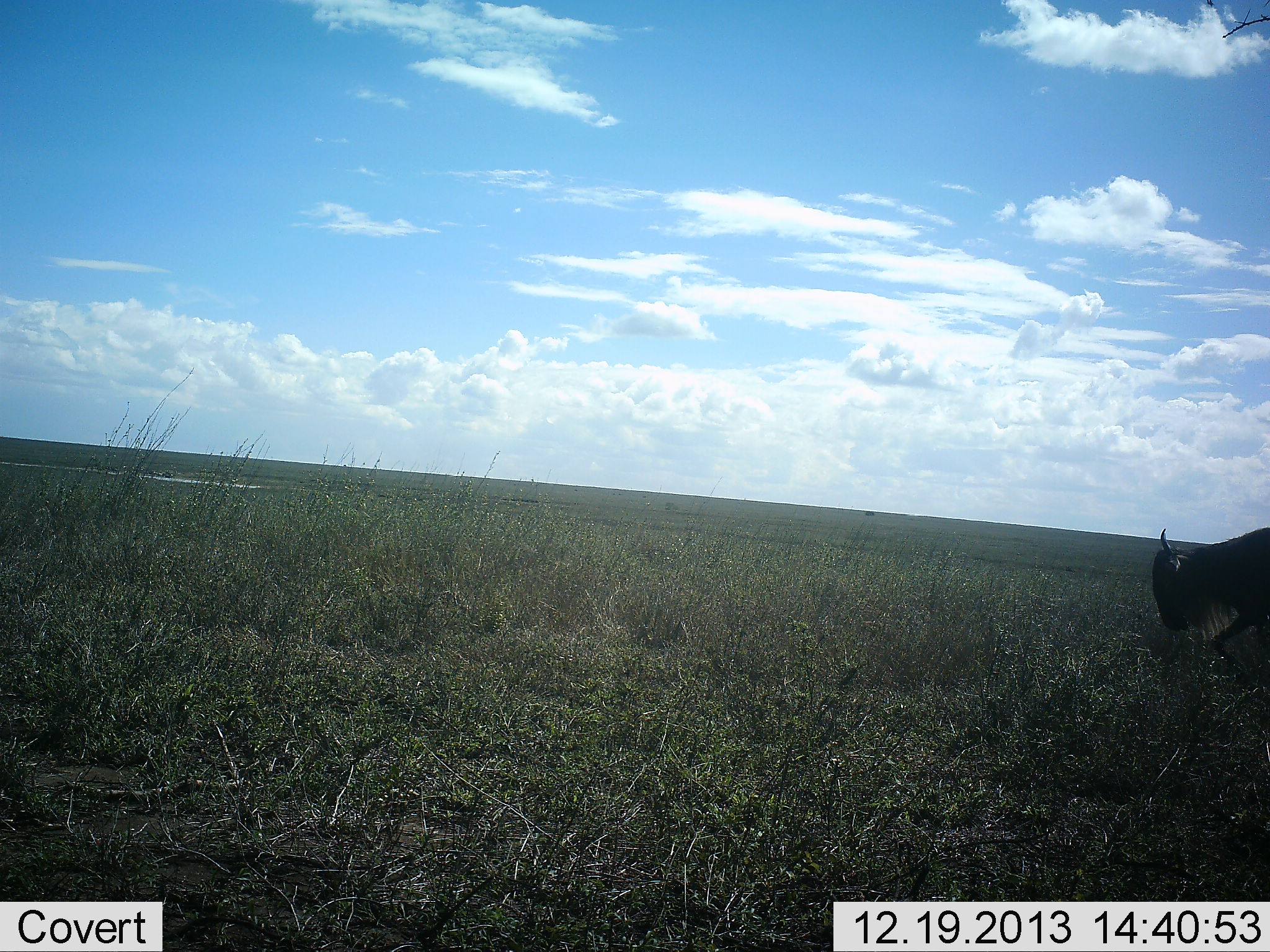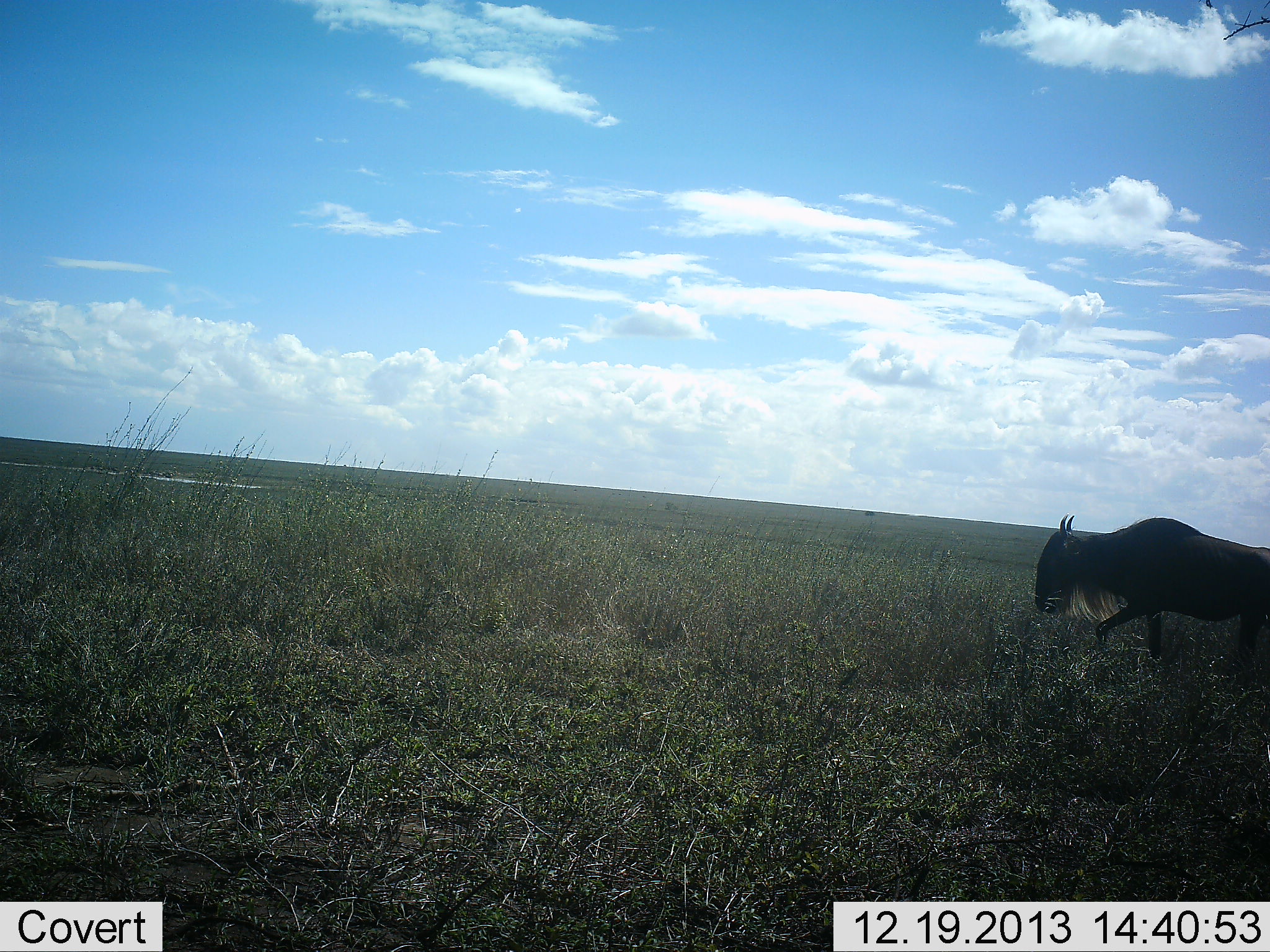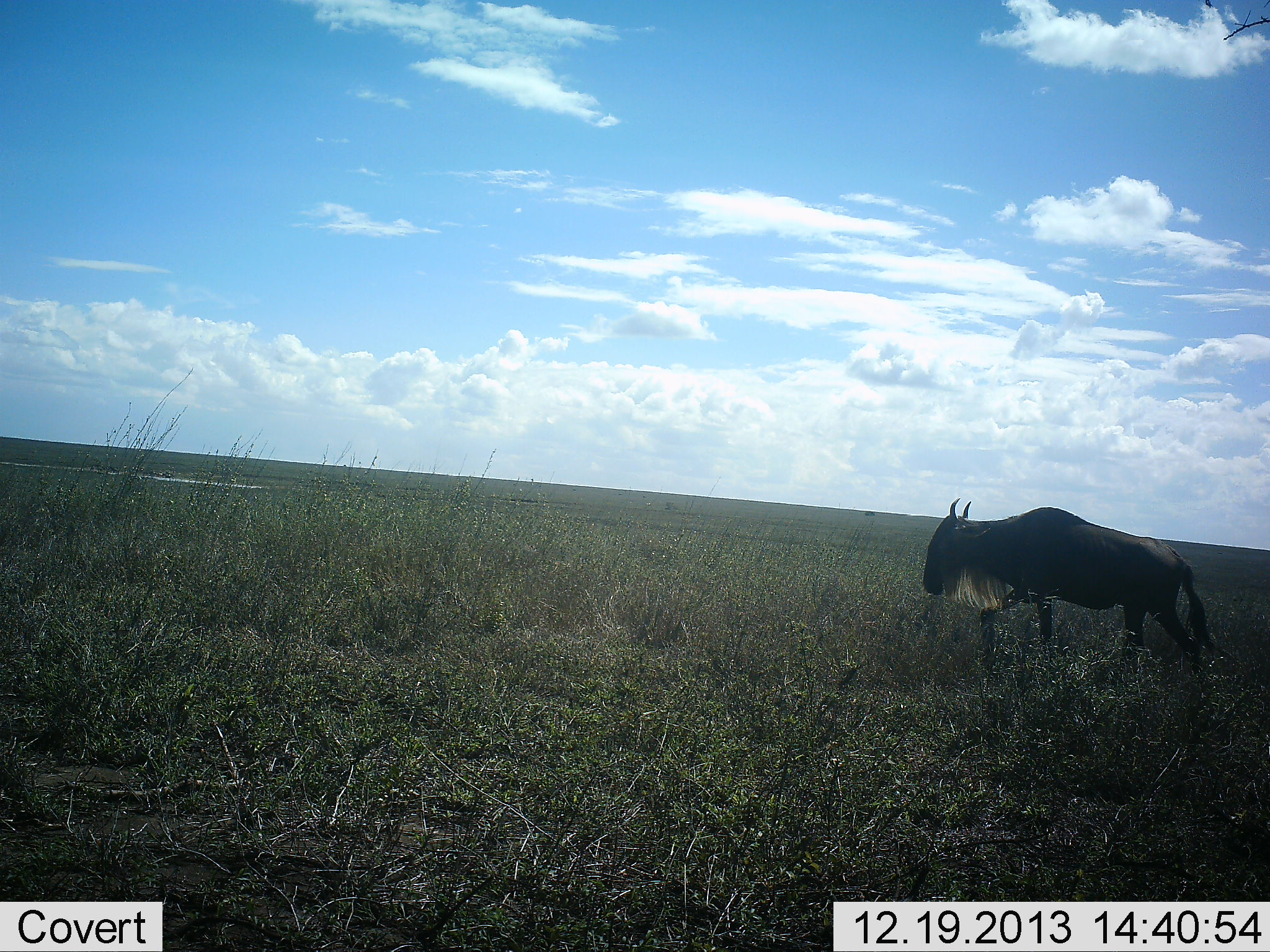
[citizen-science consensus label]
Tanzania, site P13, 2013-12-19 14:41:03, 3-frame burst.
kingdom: Animalia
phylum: Chordata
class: Mammalia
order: Artiodactyla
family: Bovidae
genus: Connochaetes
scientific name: Connochaetes taurinus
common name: blue wildebeest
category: wildebeest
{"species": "wildebeest (blue wildebeest) (Connochaetes taurinus)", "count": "1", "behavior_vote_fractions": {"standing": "10%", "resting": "0%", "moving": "90%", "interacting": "0%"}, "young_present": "0%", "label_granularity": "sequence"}